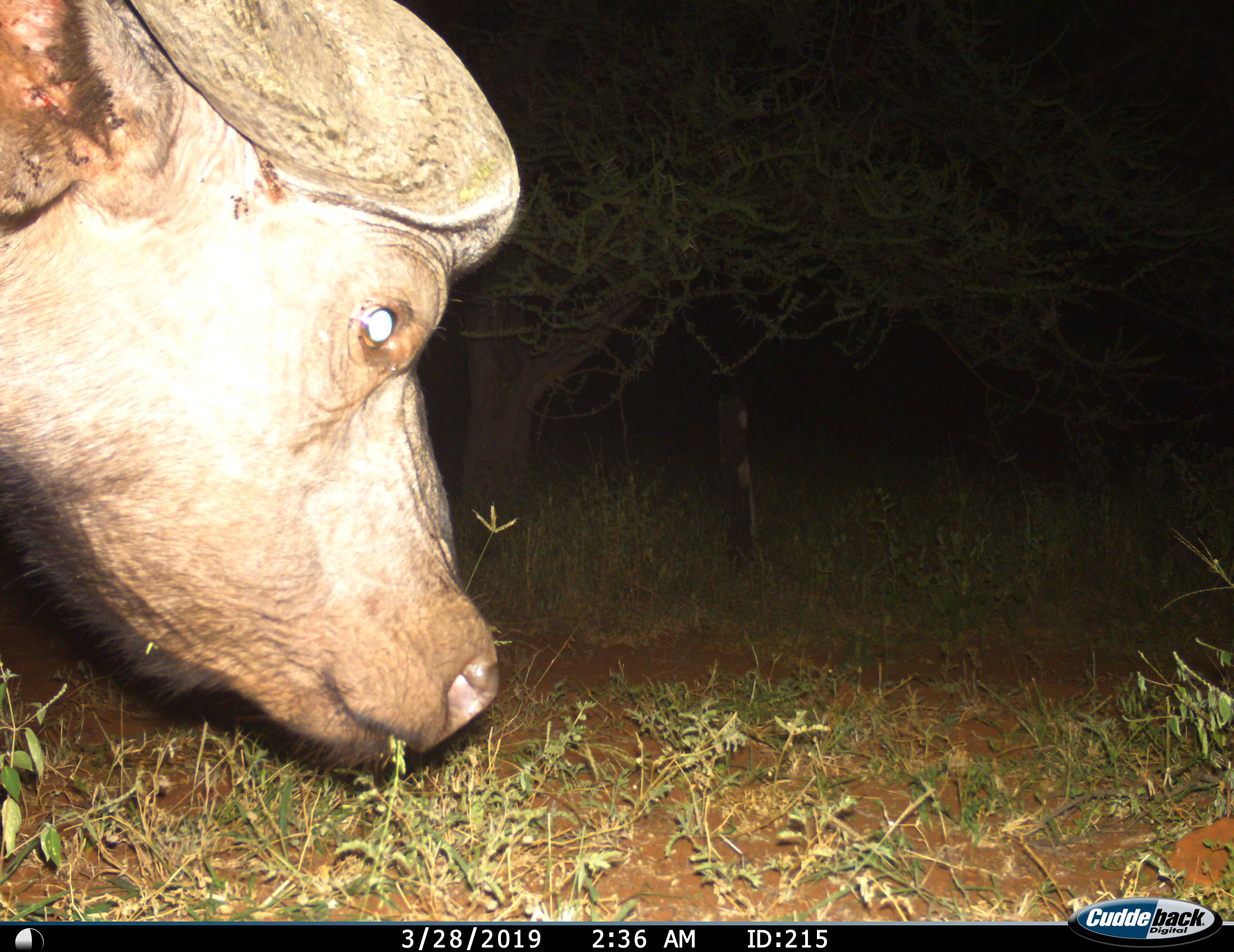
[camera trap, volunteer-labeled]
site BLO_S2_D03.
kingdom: Animalia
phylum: Chordata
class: Mammalia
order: Artiodactyla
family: Bovidae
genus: Syncerus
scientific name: Syncerus caffer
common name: african buffalo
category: buffalo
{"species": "buffalo (african buffalo) (Syncerus caffer)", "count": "1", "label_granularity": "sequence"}